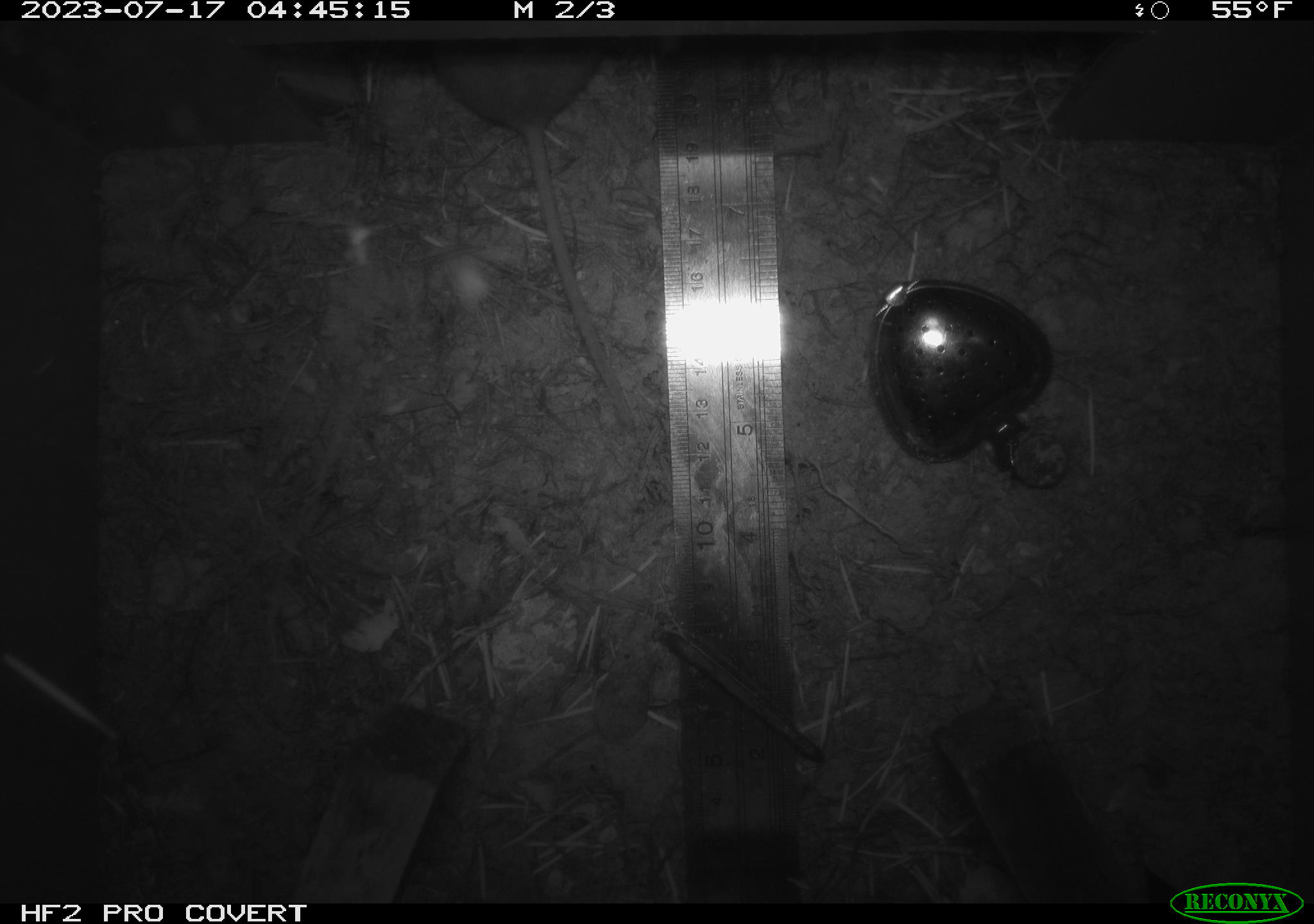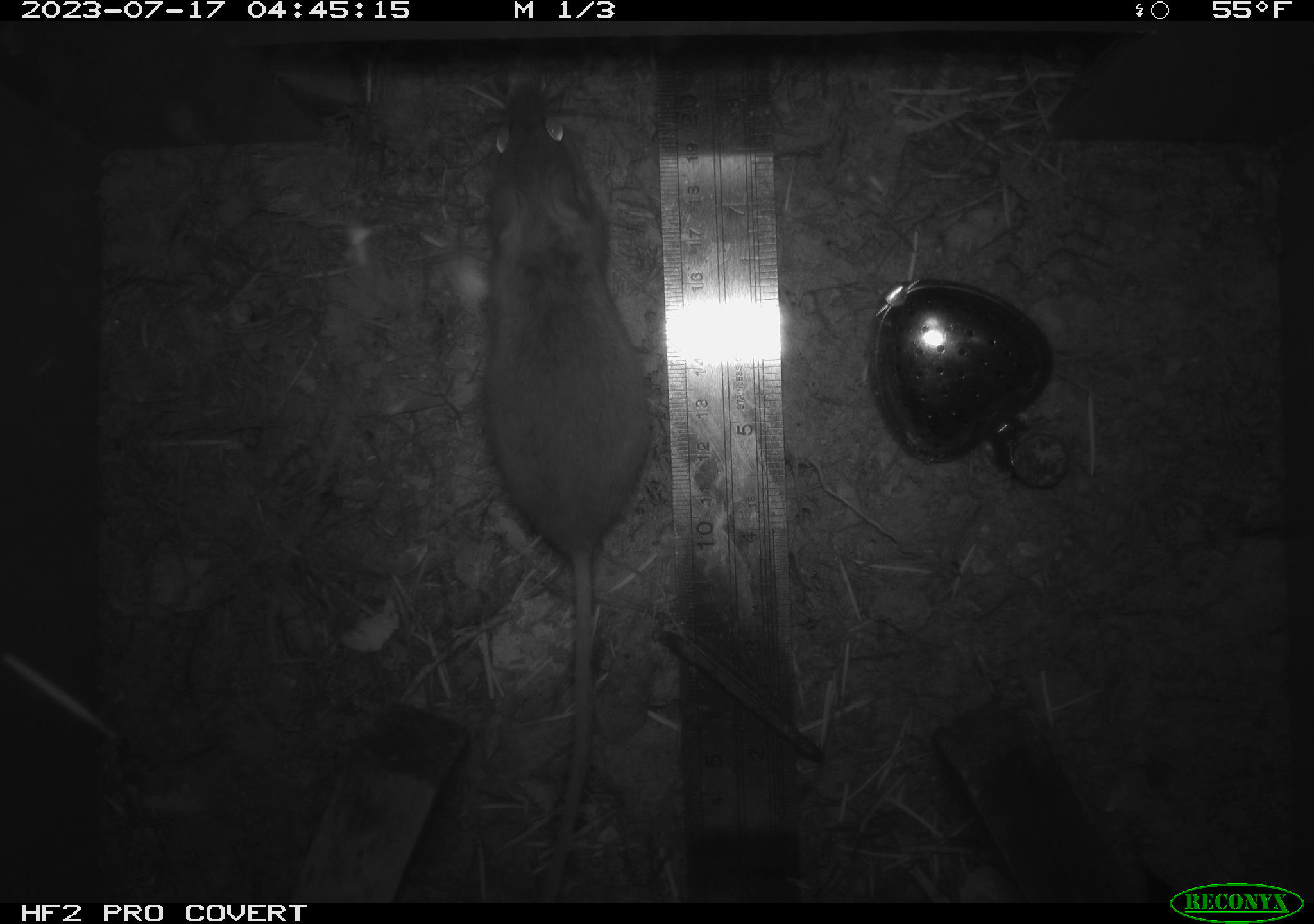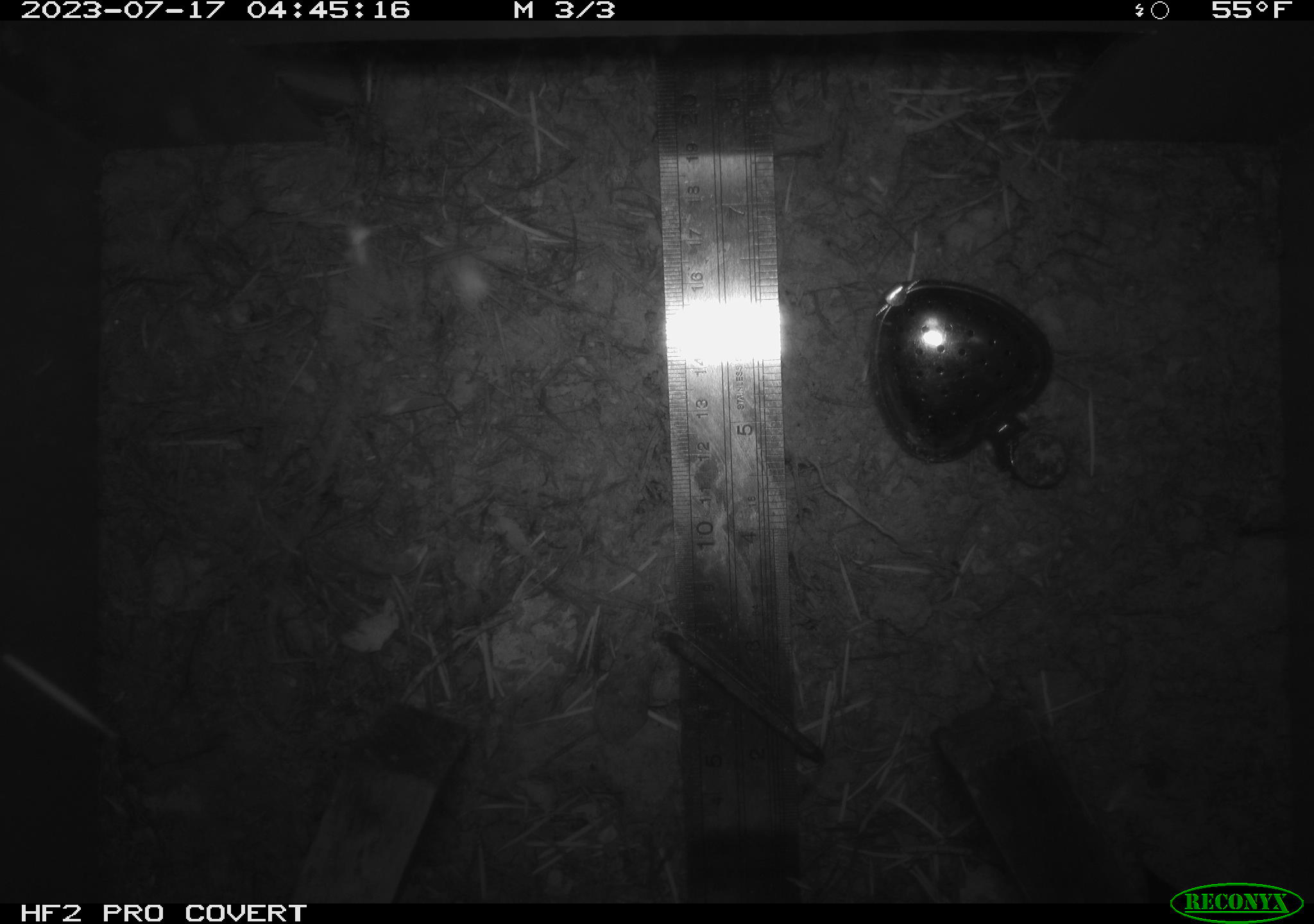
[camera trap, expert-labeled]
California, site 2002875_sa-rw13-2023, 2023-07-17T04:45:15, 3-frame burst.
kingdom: Animalia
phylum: Chordata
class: Mammalia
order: Rodentia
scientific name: Rodentia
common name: mouse species